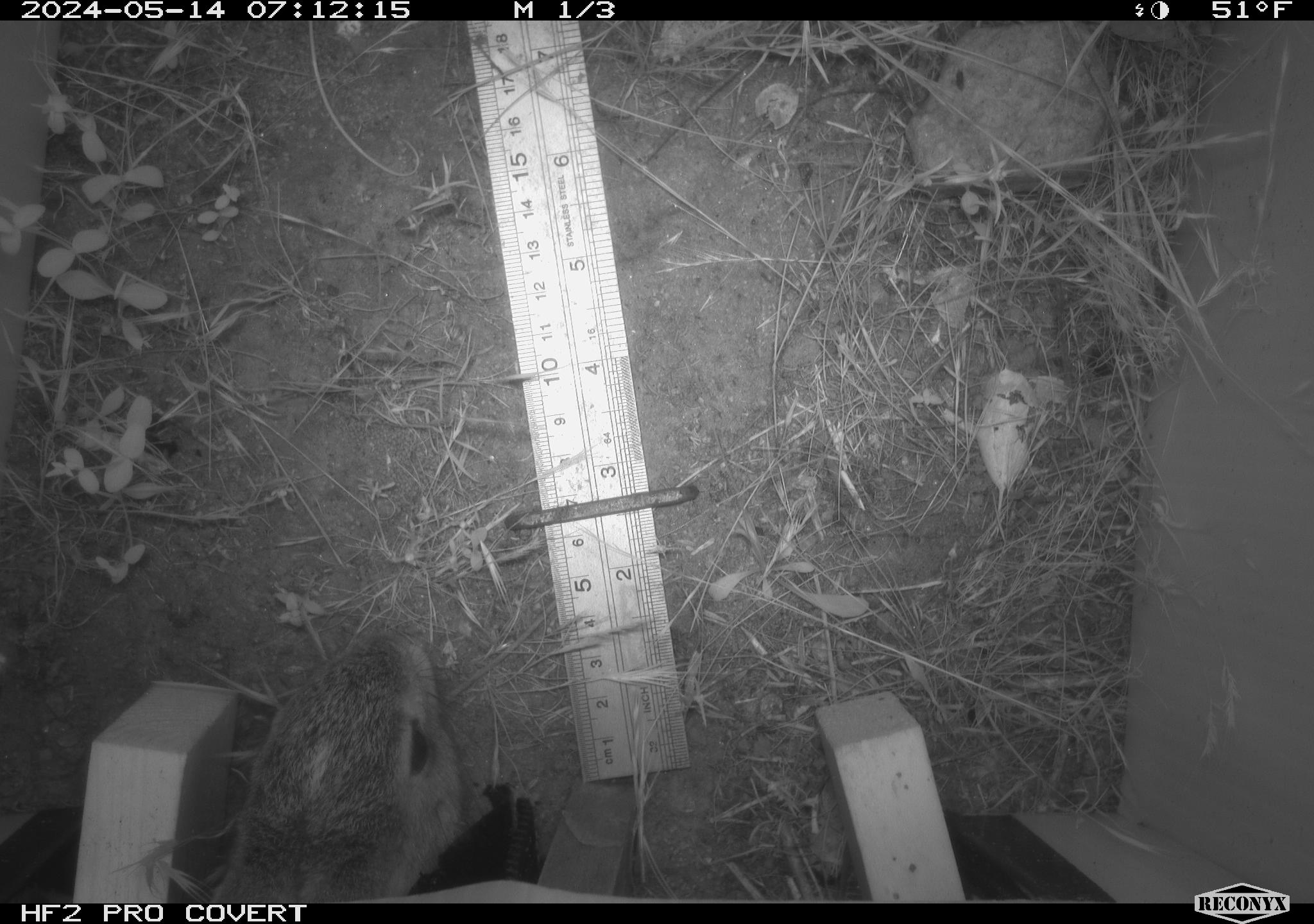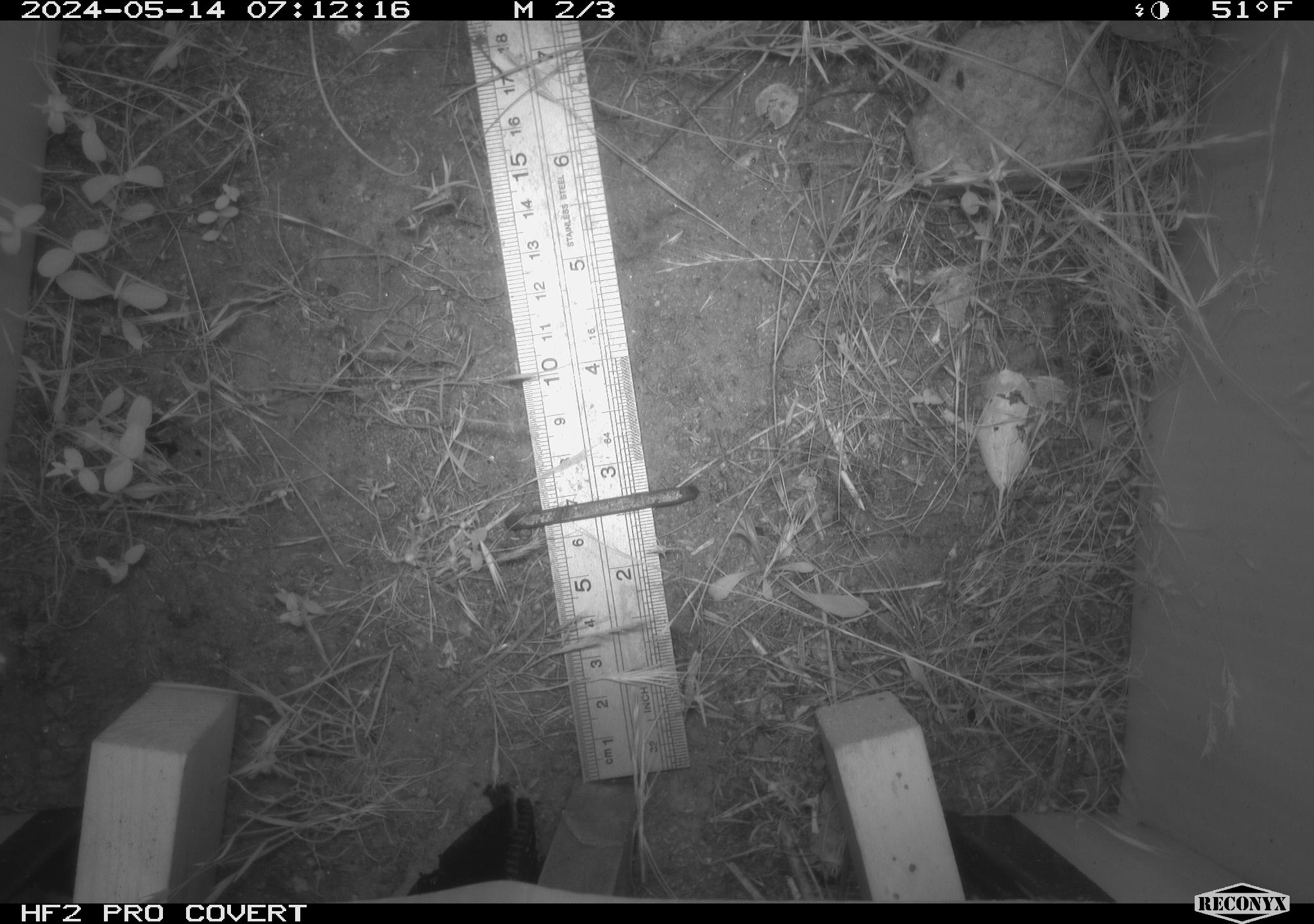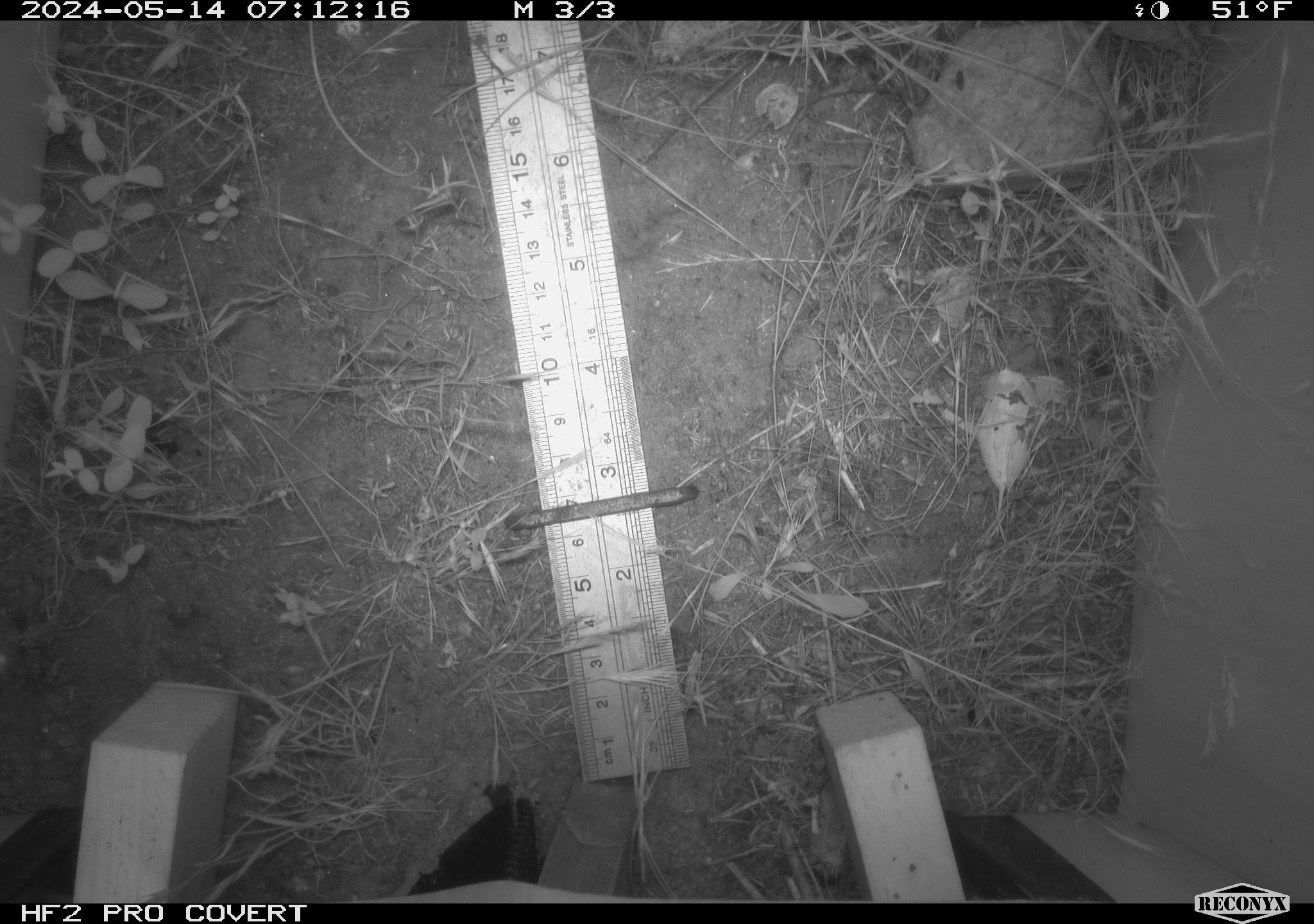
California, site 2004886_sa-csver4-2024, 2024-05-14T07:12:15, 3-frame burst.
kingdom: Animalia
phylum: Chordata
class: Mammalia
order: Lagomorpha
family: Leporidae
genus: Sylvilagus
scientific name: Sylvilagus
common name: cottontail rabbits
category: sylvilagus species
Sylvilagus species (cottontail rabbits) (Sylvilagus).